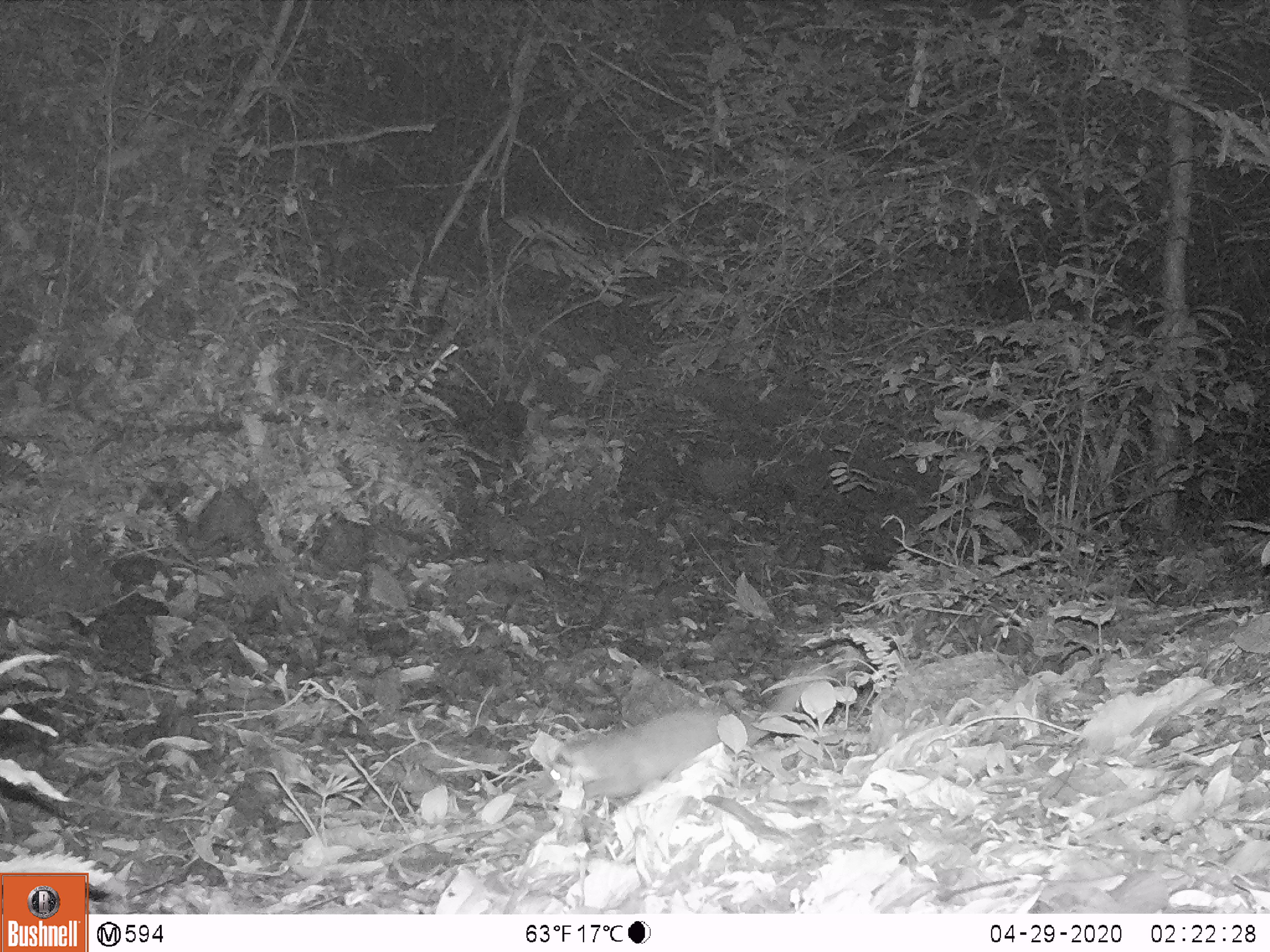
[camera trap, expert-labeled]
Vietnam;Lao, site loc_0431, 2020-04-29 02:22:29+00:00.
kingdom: Animalia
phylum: Chordata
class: Mammalia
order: Carnivora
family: Mustelidae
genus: Melogale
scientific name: Melogale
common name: ferret badger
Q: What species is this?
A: Ferret badger (Melogale).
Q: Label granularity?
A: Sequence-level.